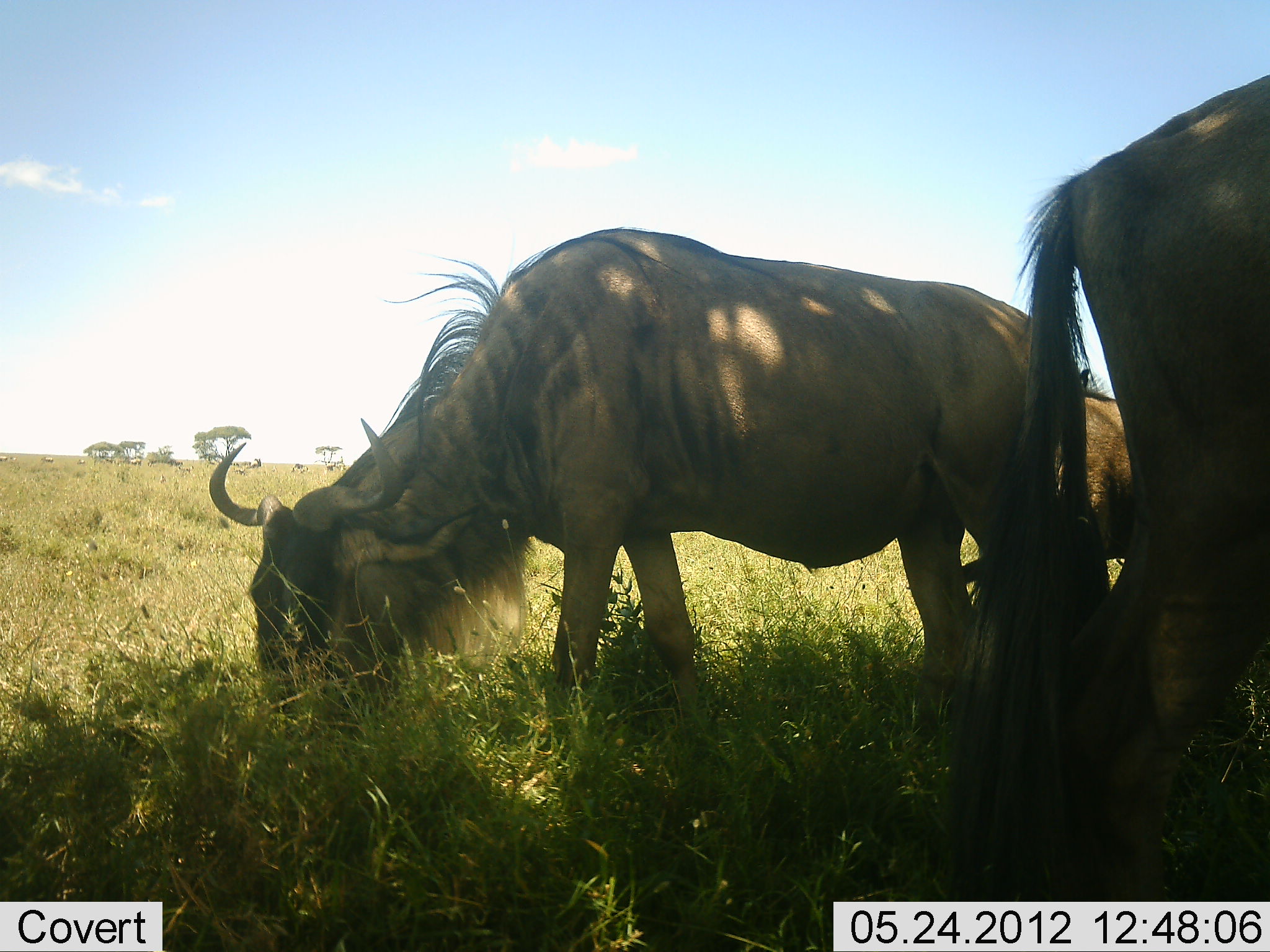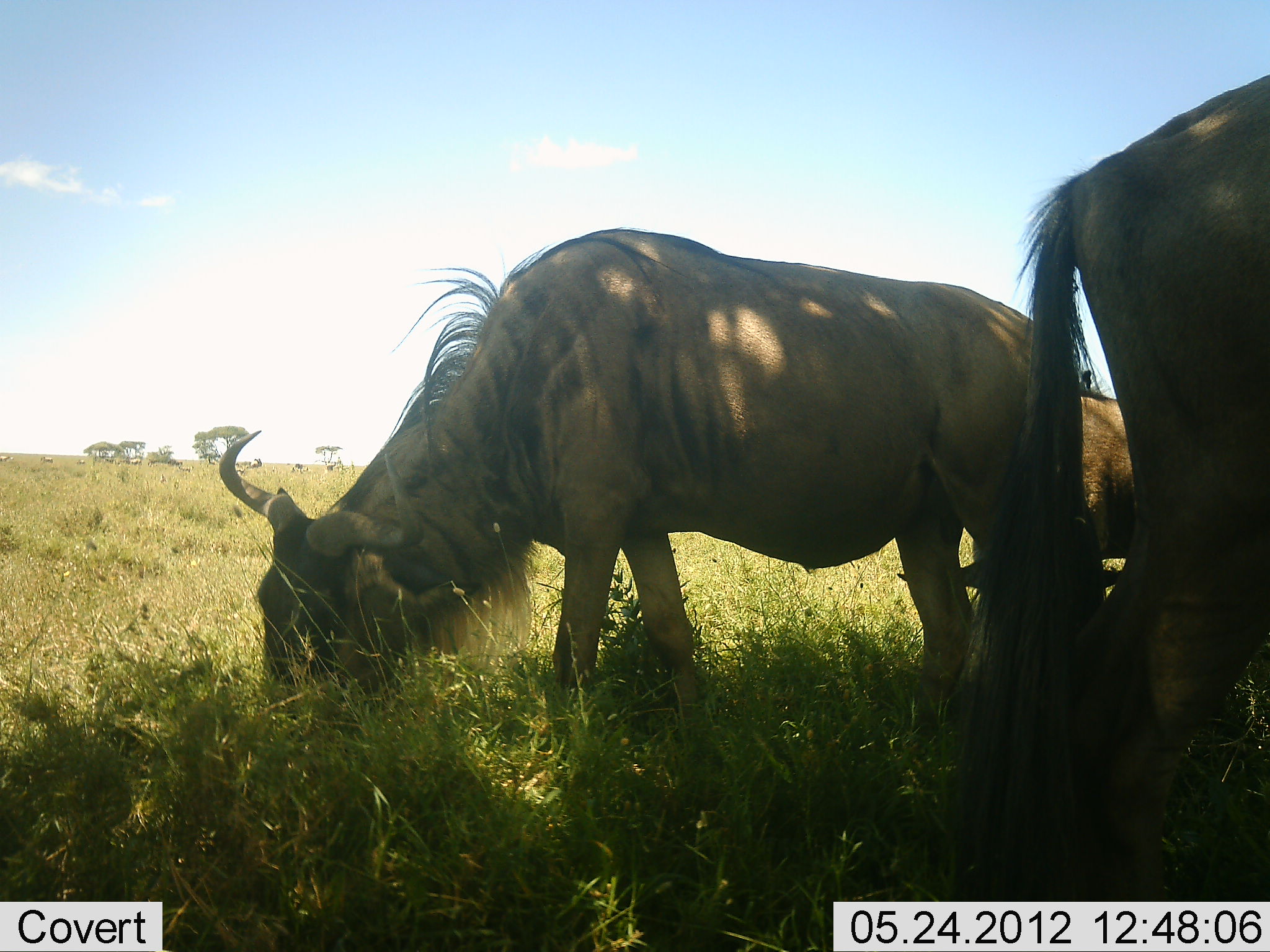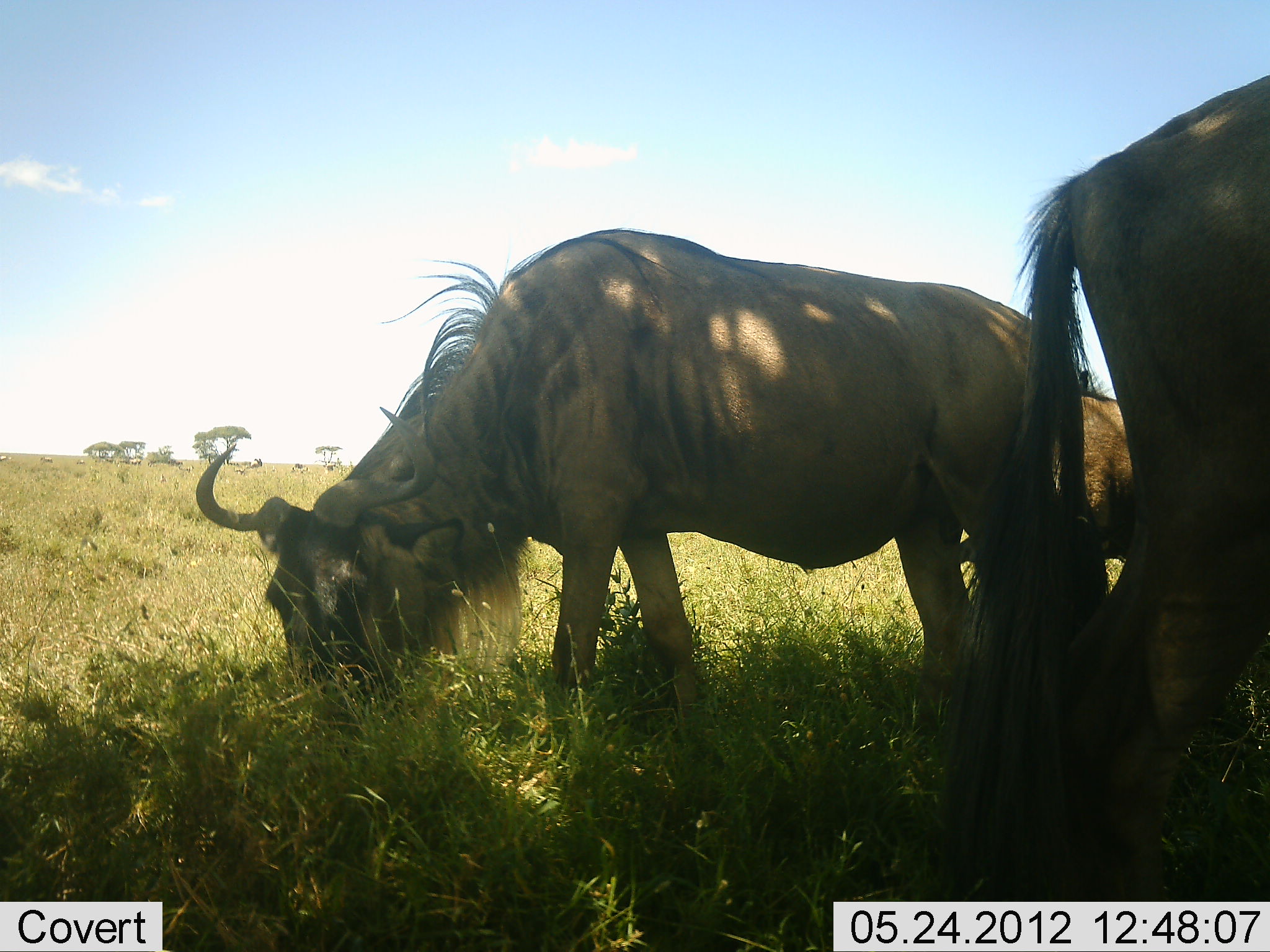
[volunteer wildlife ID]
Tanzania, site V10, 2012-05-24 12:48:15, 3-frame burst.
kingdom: Animalia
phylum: Chordata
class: Mammalia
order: Artiodactyla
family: Bovidae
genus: Connochaetes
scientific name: Connochaetes taurinus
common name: blue wildebeest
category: wildebeest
Wildebeest (blue wildebeest) (Connochaetes taurinus), count 3. Behavior (volunteer vote fractions): standing 45%, resting 0%, moving 0%, interacting 0%. Young present (vote fraction): 0%. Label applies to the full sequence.